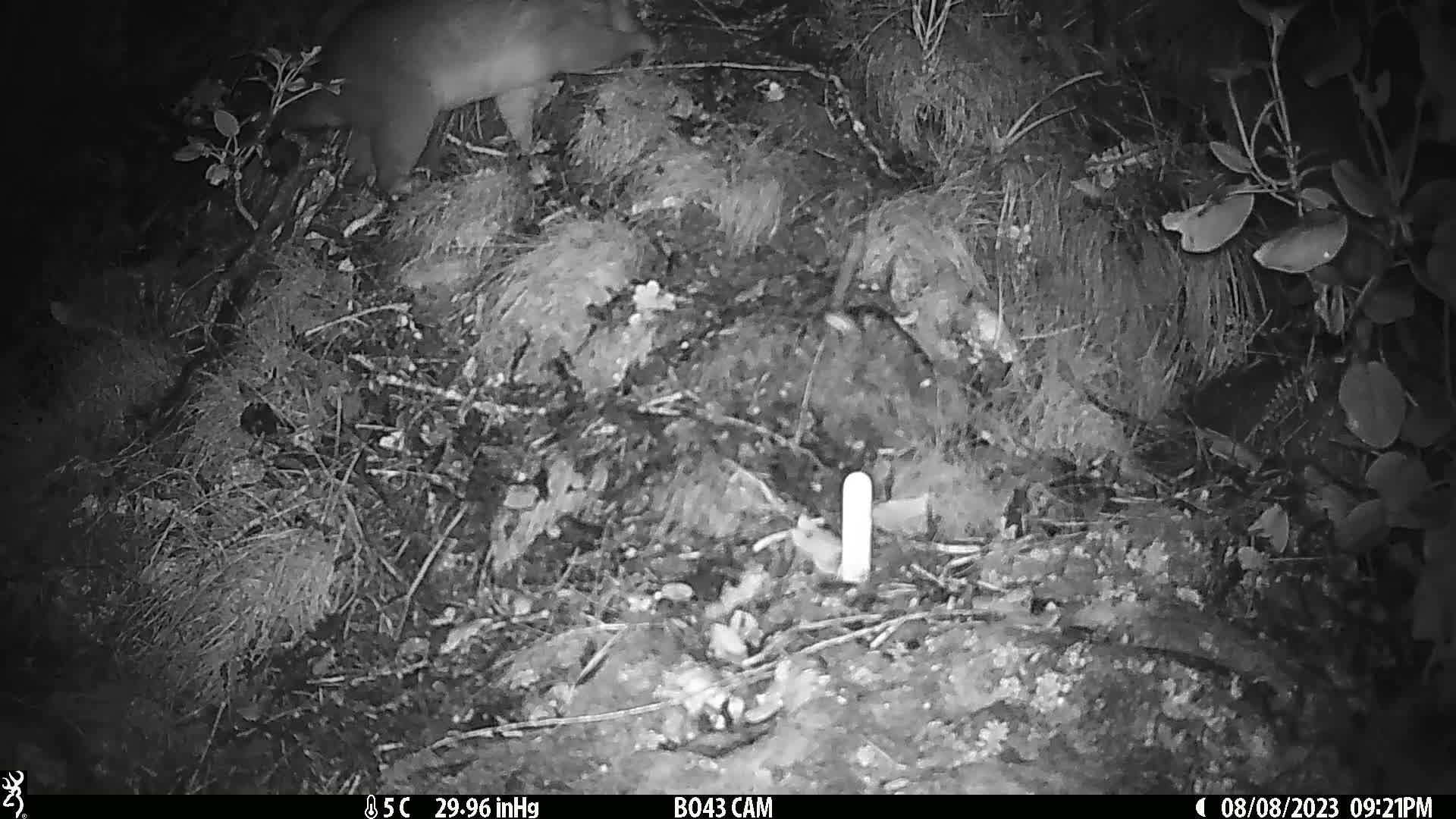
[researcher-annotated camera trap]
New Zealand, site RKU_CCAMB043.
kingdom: Animalia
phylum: Chordata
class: Mammalia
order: Diprotodontia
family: Phalangeridae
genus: Trichosurus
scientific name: Trichosurus vulpecula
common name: common brushtail possum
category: possum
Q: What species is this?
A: Possum (common brushtail possum) (Trichosurus vulpecula).